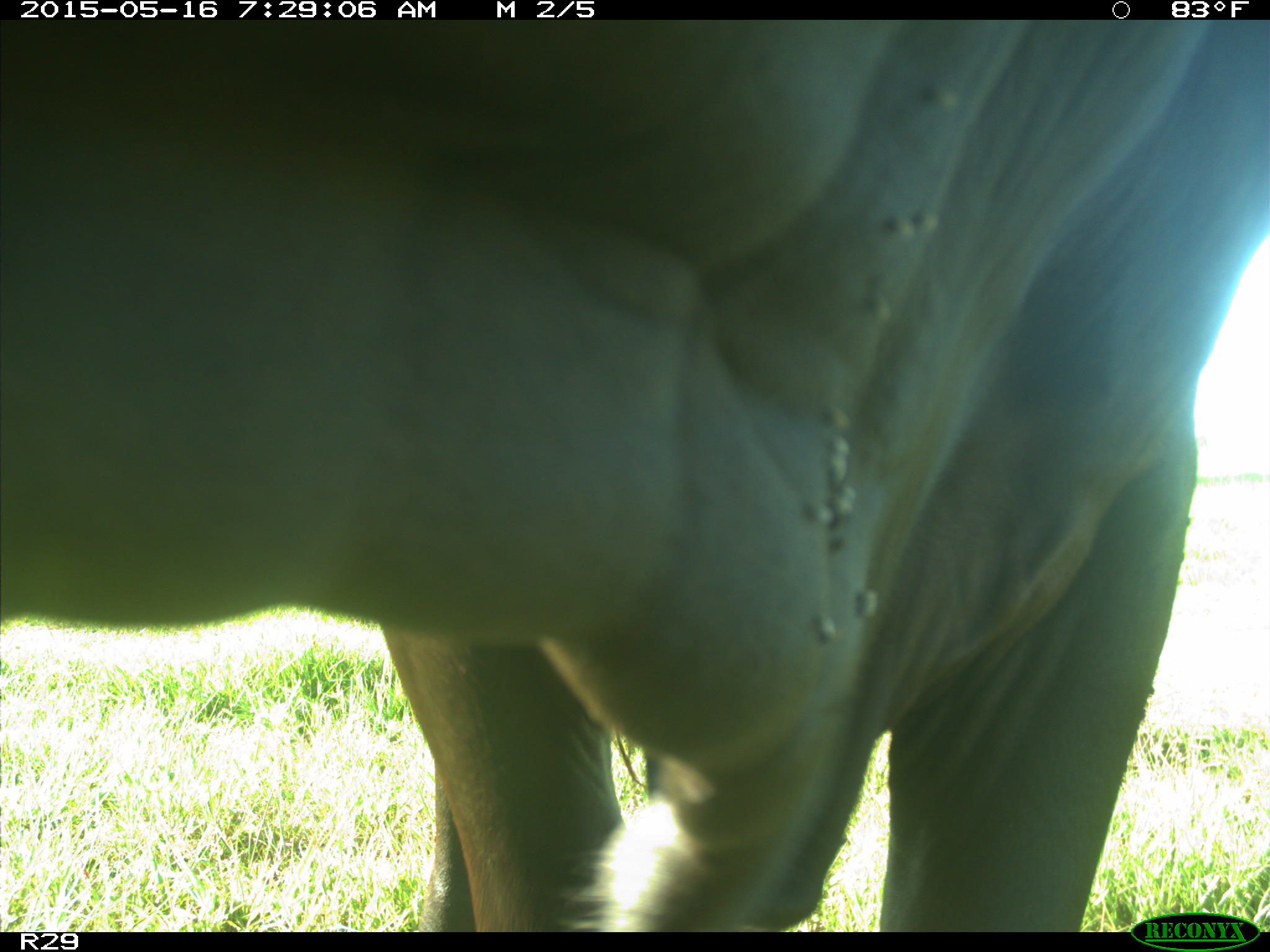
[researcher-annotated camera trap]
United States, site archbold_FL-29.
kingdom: Animalia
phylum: Chordata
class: Mammalia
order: Artiodactyla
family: Bovidae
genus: Bos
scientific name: Bos taurus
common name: domestic cow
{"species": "Bos taurus (domestic cow)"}